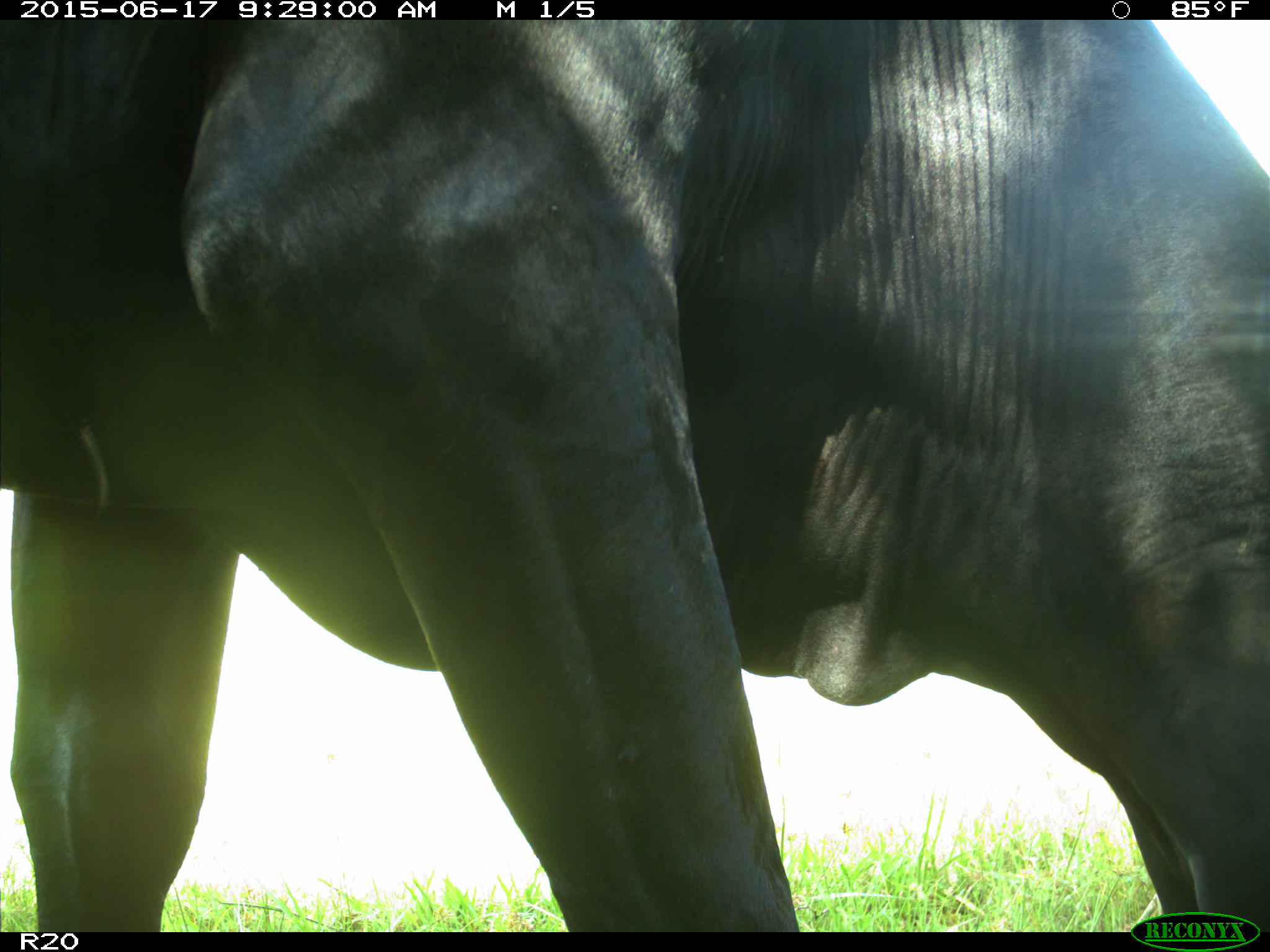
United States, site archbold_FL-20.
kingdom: Animalia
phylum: Chordata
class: Mammalia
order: Artiodactyla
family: Bovidae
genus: Bos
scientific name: Bos taurus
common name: domestic cow